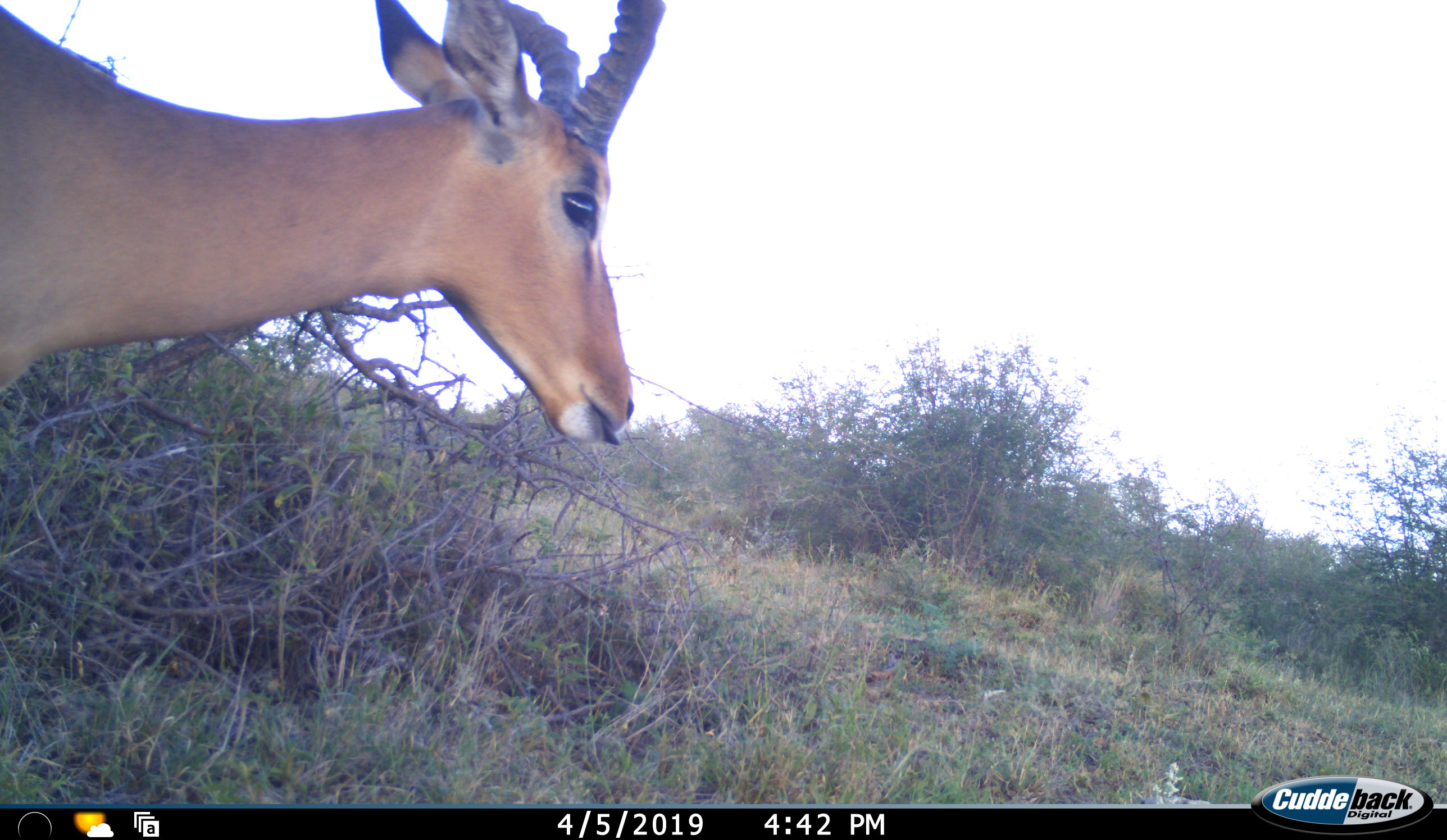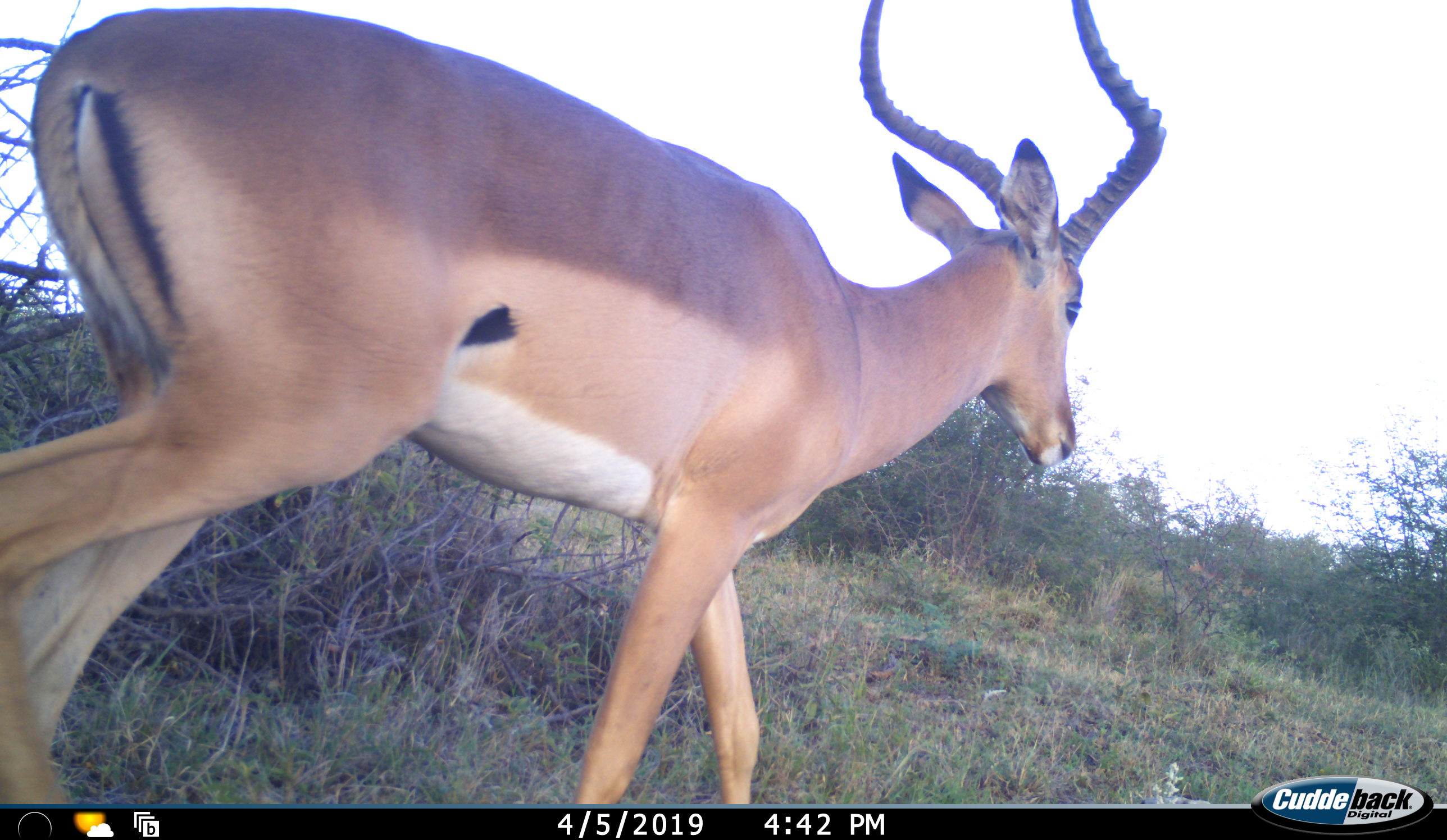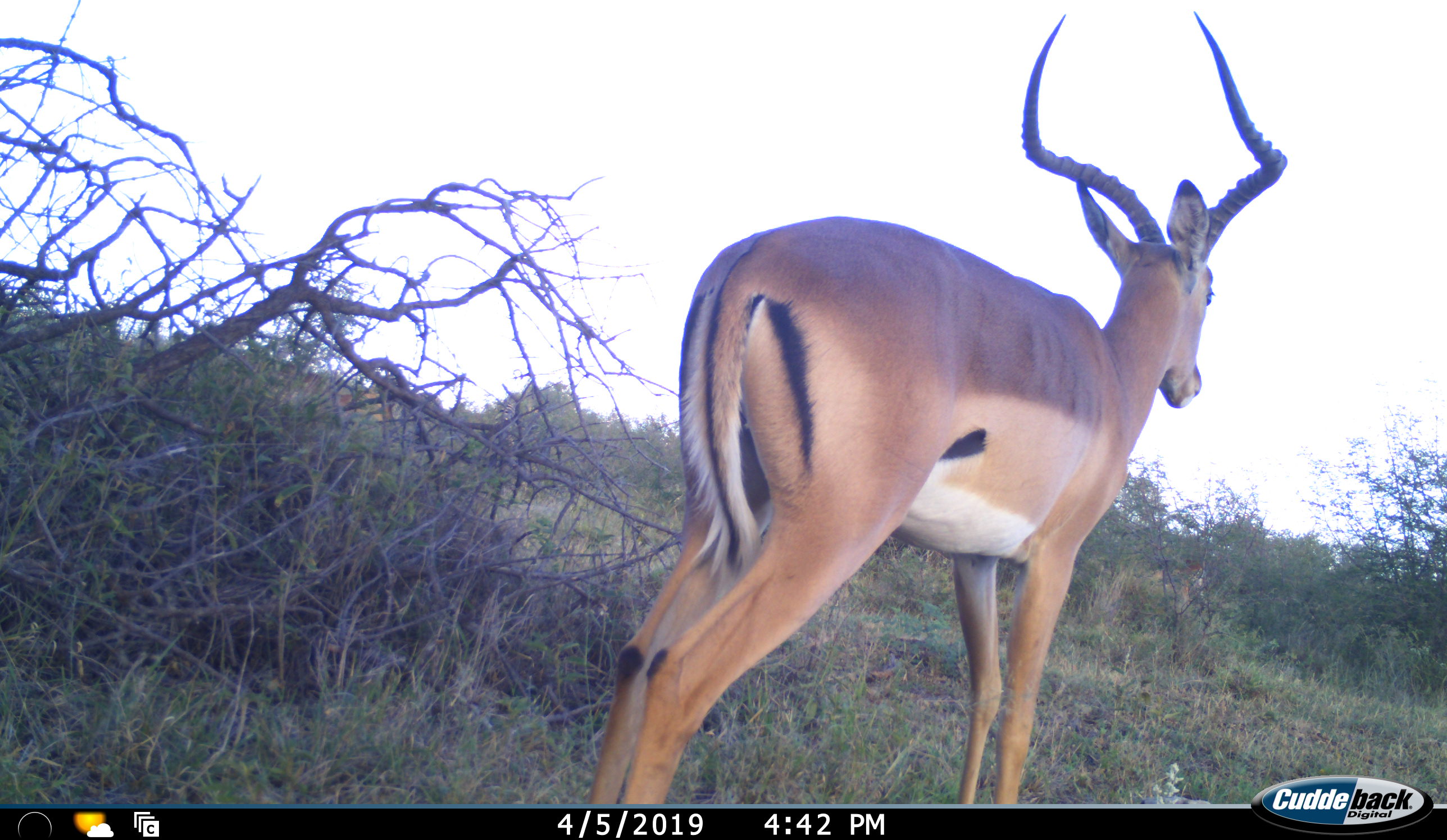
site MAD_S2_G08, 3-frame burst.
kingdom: Animalia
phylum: Chordata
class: Mammalia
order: Artiodactyla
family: Bovidae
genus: Aepyceros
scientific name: Aepyceros melampus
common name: impala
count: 1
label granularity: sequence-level